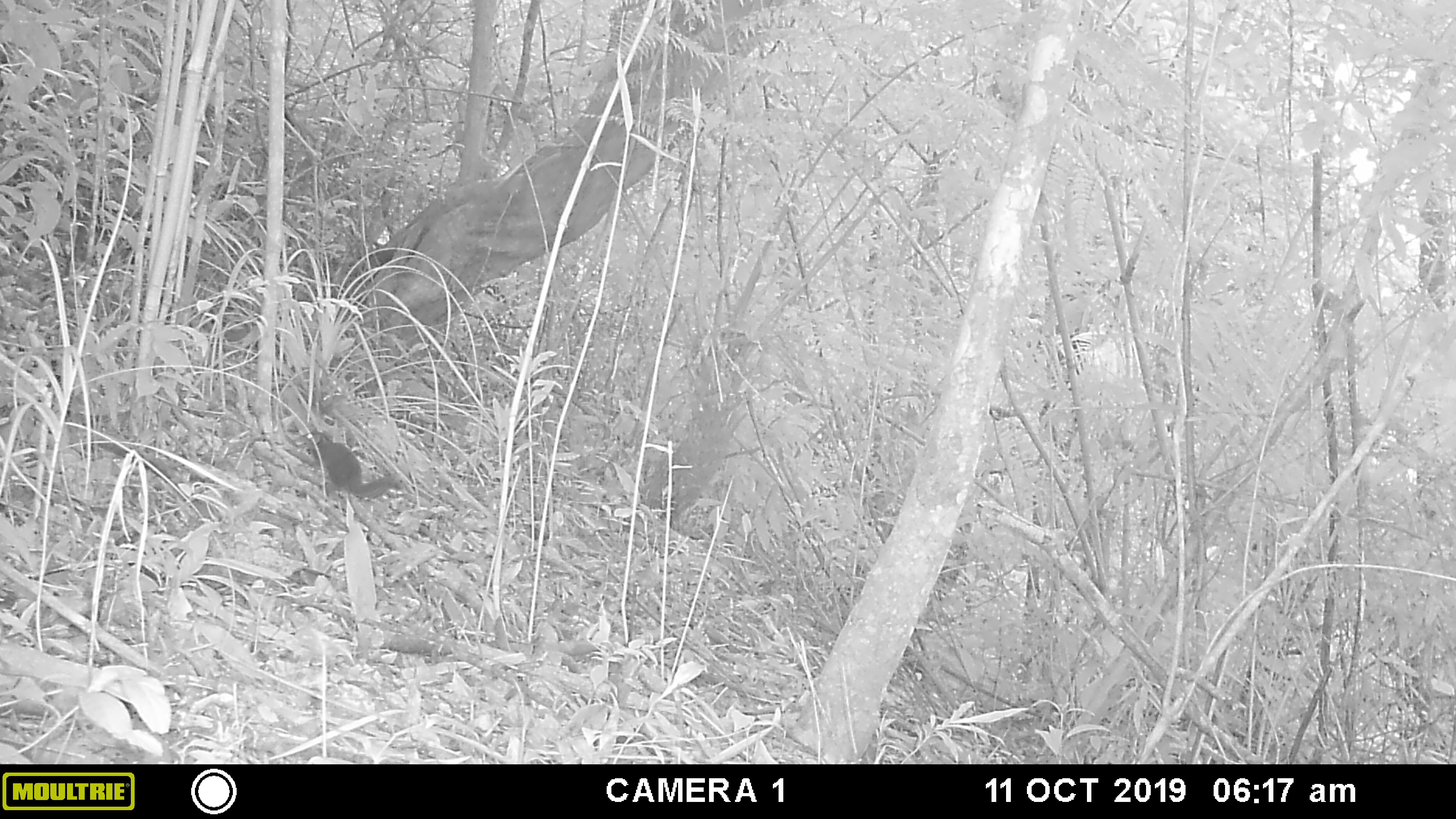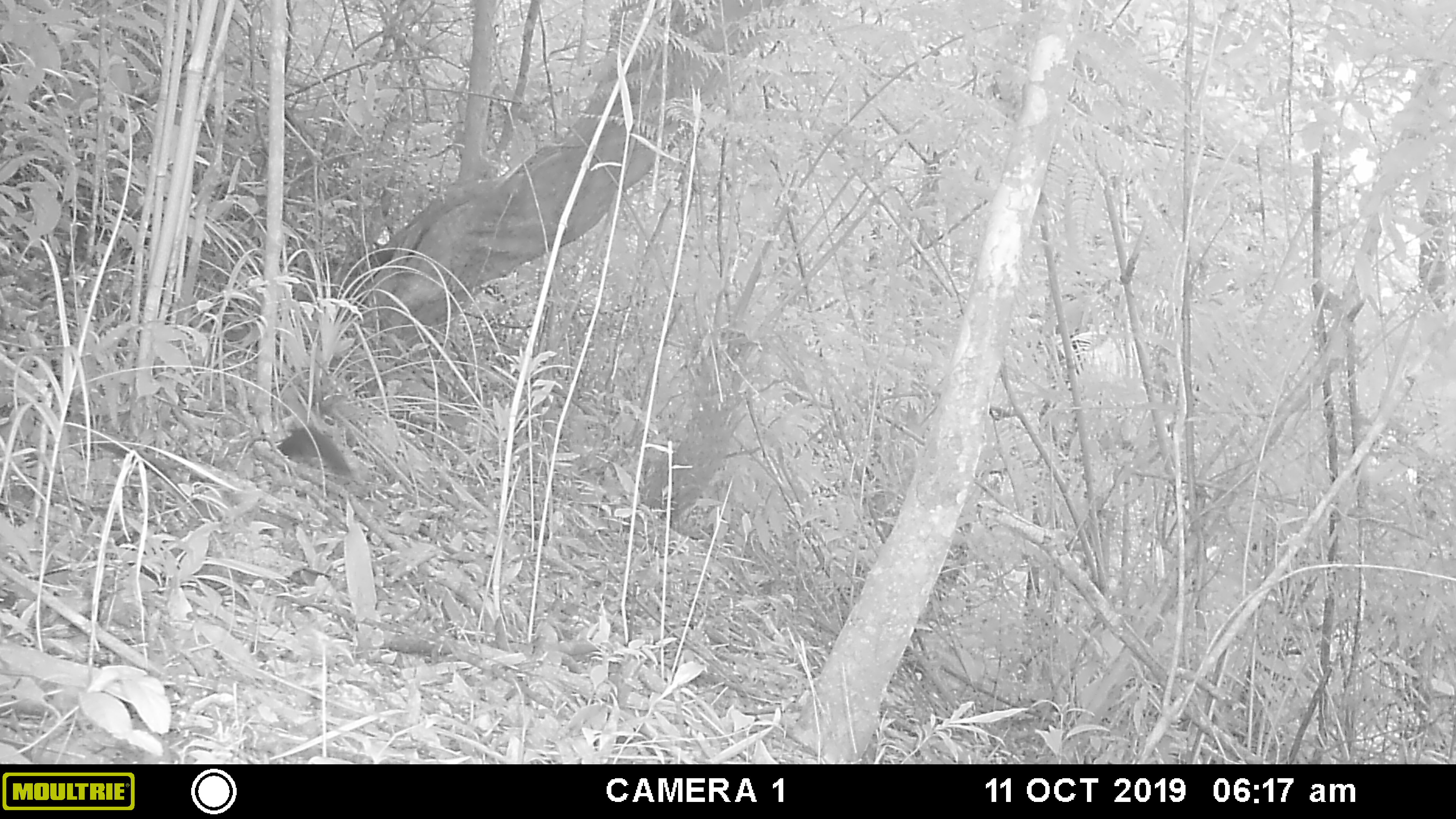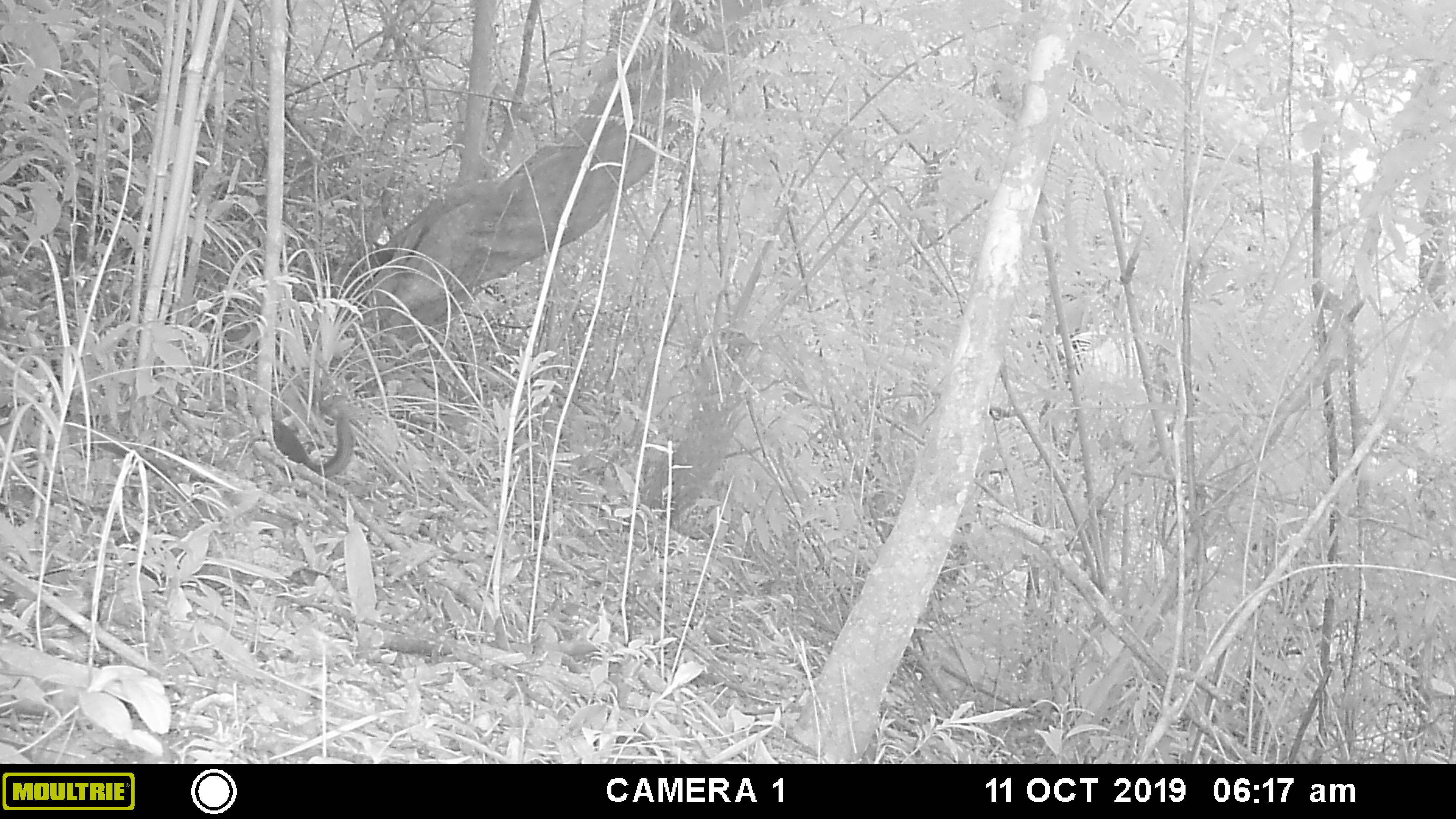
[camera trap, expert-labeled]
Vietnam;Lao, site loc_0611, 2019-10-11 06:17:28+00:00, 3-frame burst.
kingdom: Animalia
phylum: Chordata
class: Mammalia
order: Scandentia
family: Tupaiidae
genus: Tupaia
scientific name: Tupaia belangeri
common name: northern treeshrew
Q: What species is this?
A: Northern treeshrew (Tupaia belangeri).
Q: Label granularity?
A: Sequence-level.